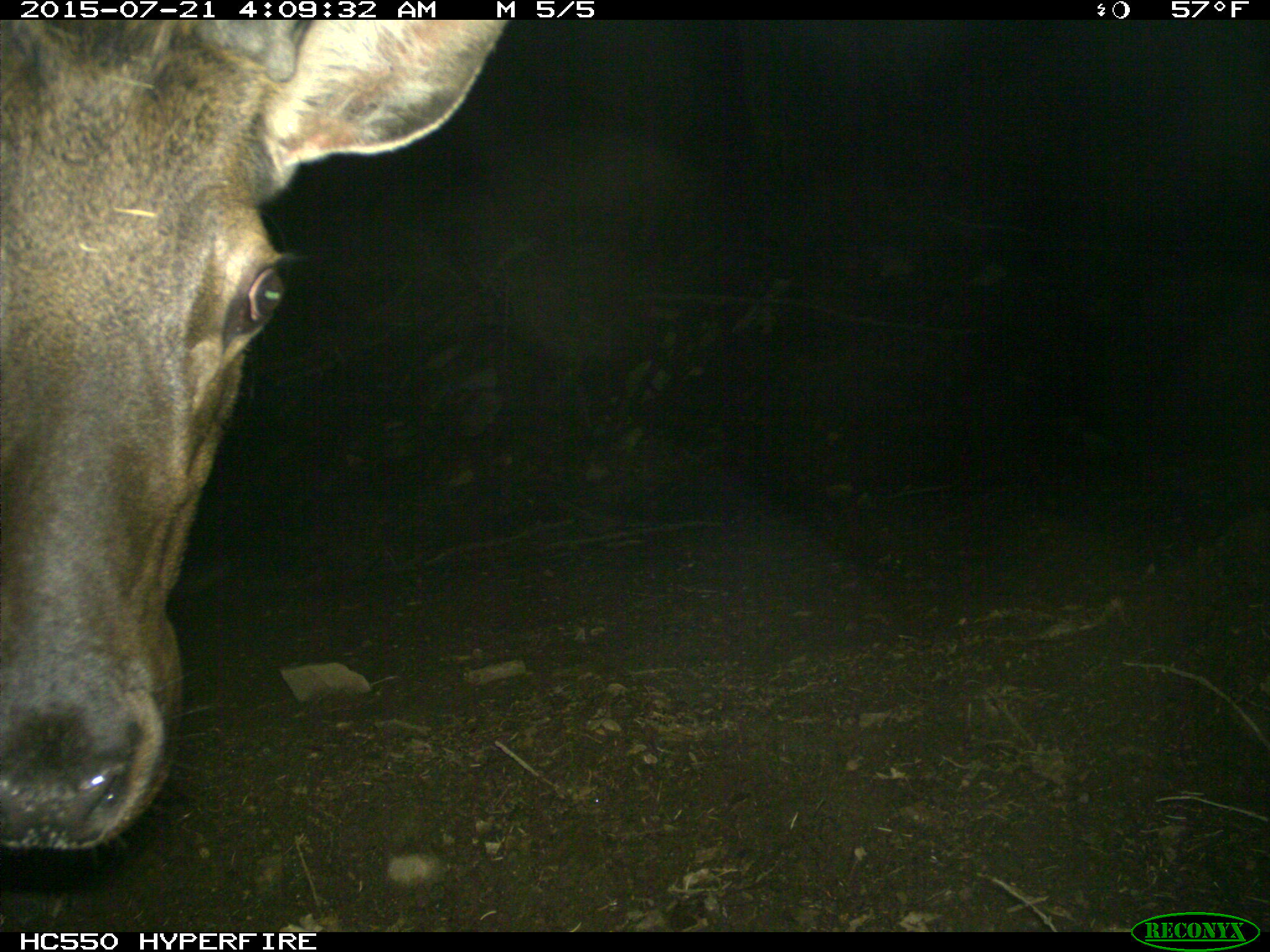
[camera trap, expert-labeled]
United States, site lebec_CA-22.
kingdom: Animalia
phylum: Chordata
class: Mammalia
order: Artiodactyla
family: Cervidae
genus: Cervus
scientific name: Cervus canadensis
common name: elk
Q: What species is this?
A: Cervus canadensis (elk).